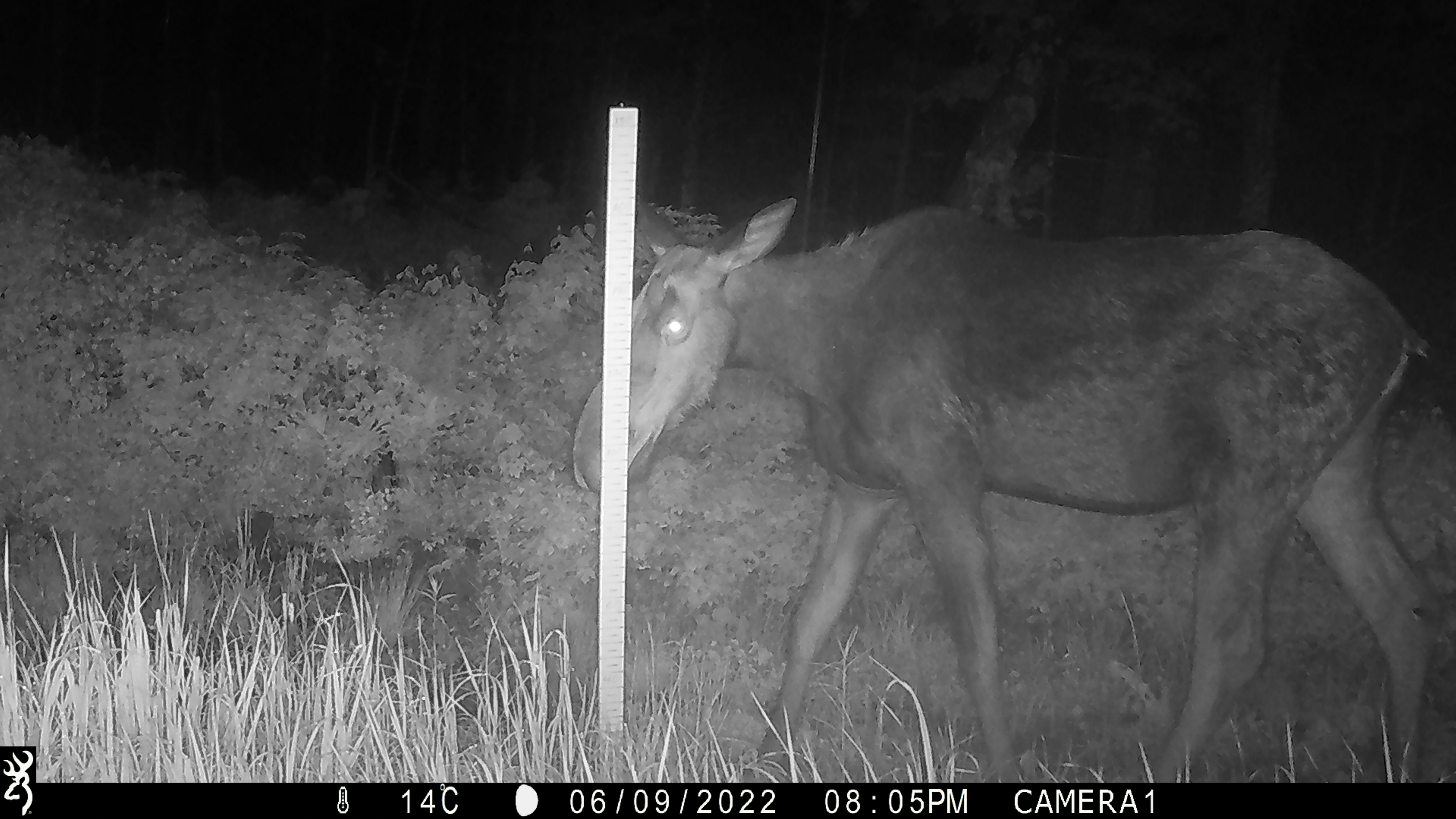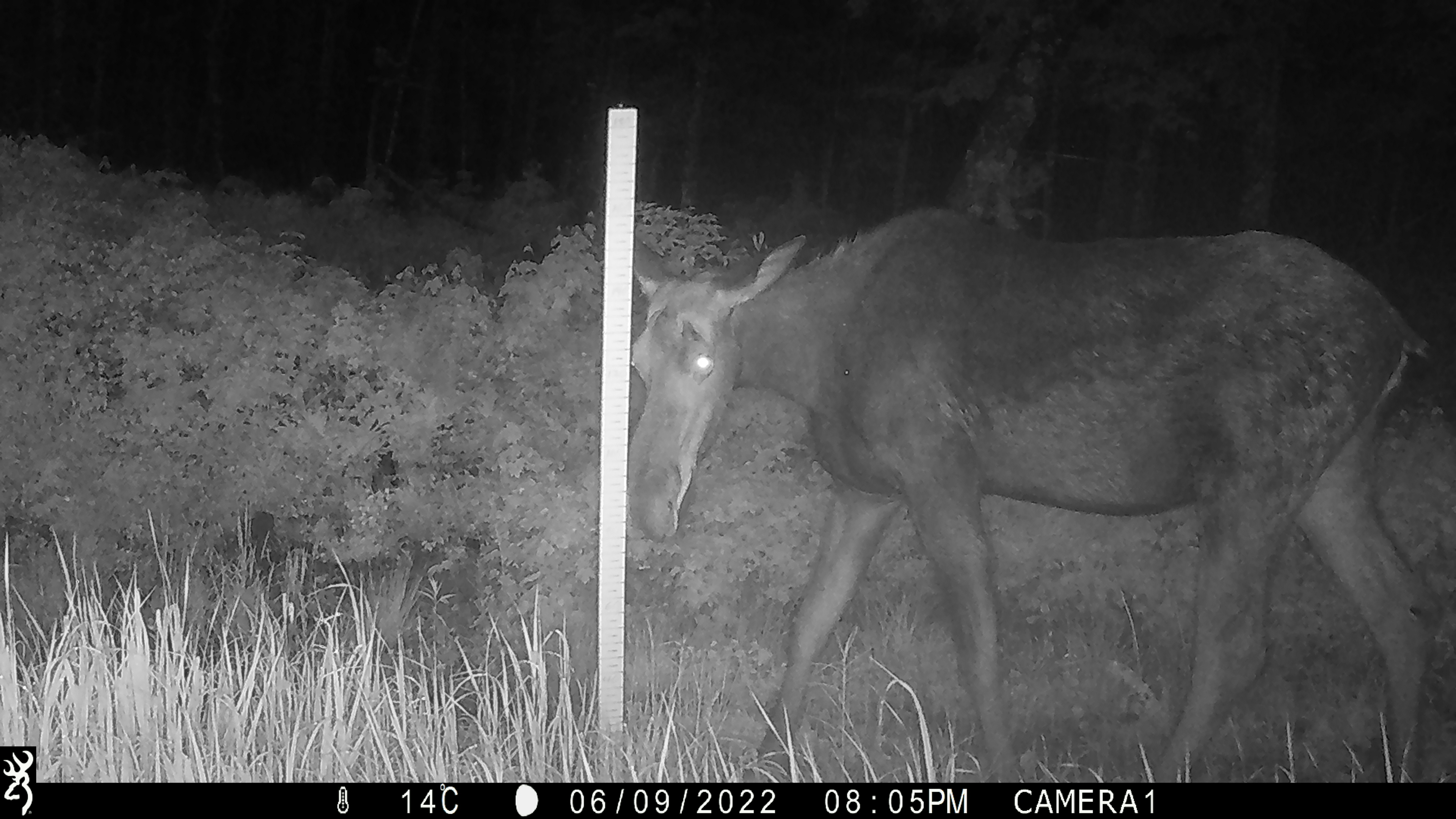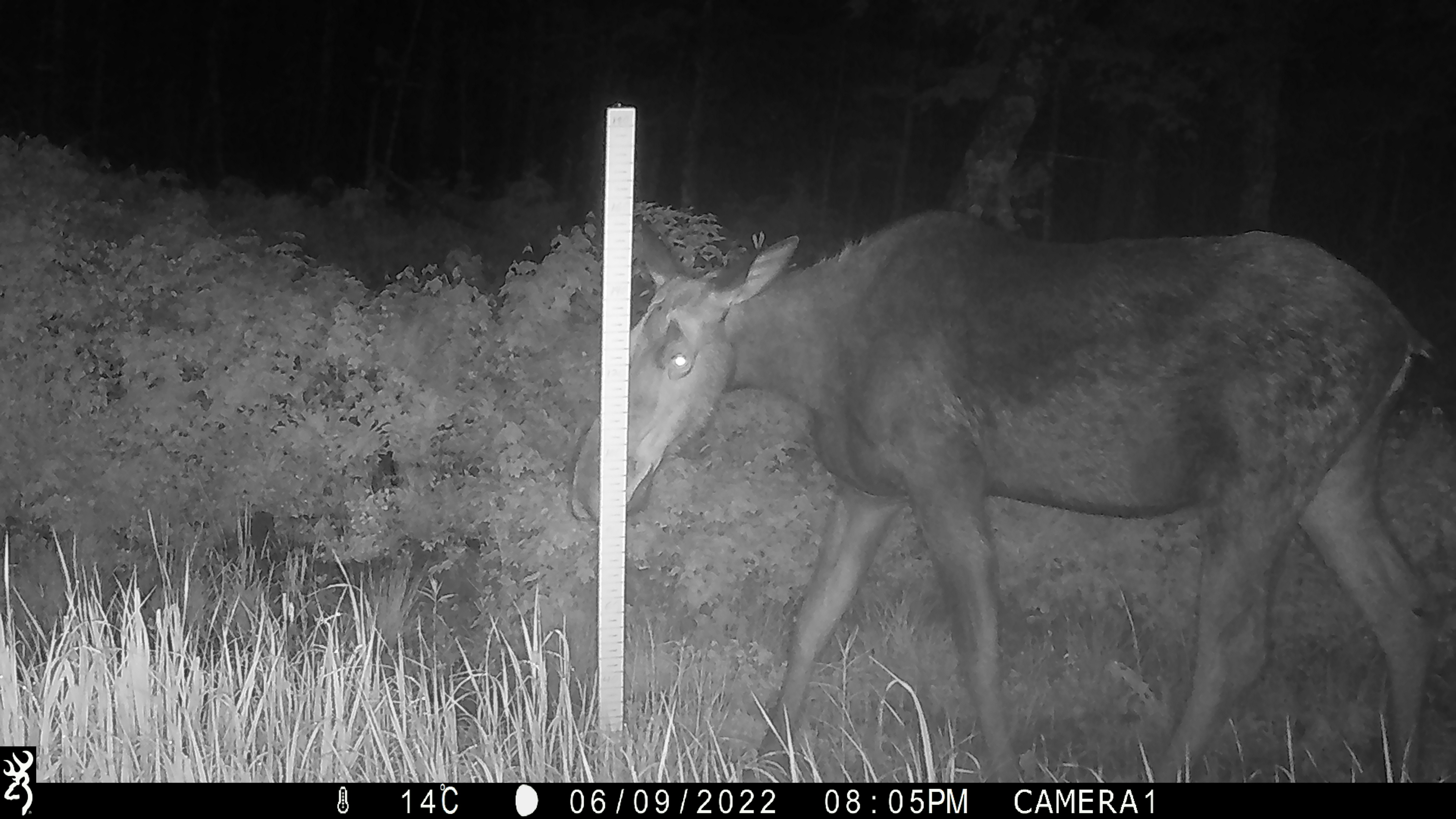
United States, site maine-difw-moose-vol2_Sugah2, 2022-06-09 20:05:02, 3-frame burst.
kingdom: Animalia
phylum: Chordata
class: Mammalia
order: Artiodactyla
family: Cervidae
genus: Alces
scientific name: Alces alces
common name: moose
Moose (Alces alces).